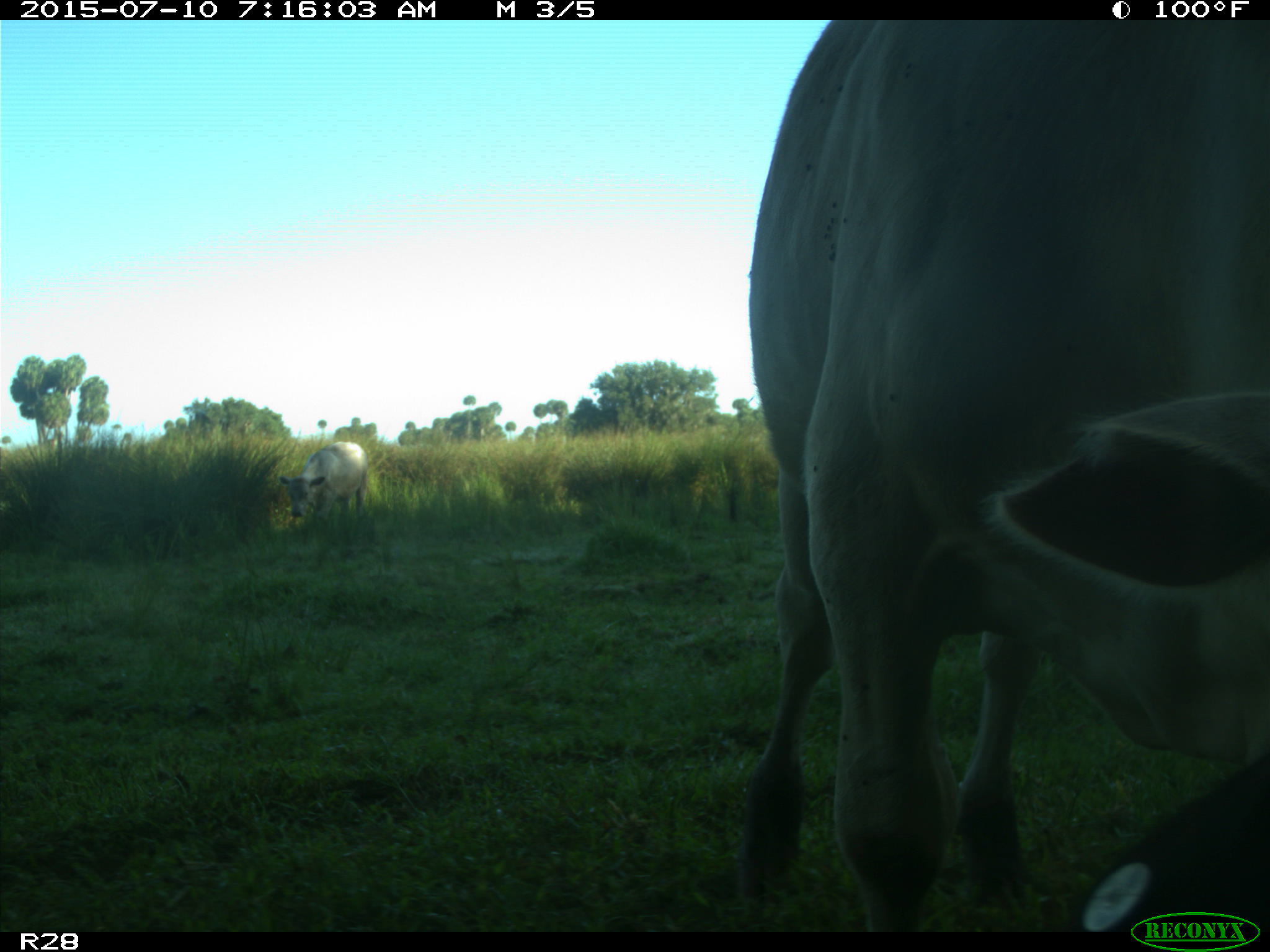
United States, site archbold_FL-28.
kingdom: Animalia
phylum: Chordata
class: Mammalia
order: Artiodactyla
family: Bovidae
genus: Bos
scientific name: Bos taurus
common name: domestic cow